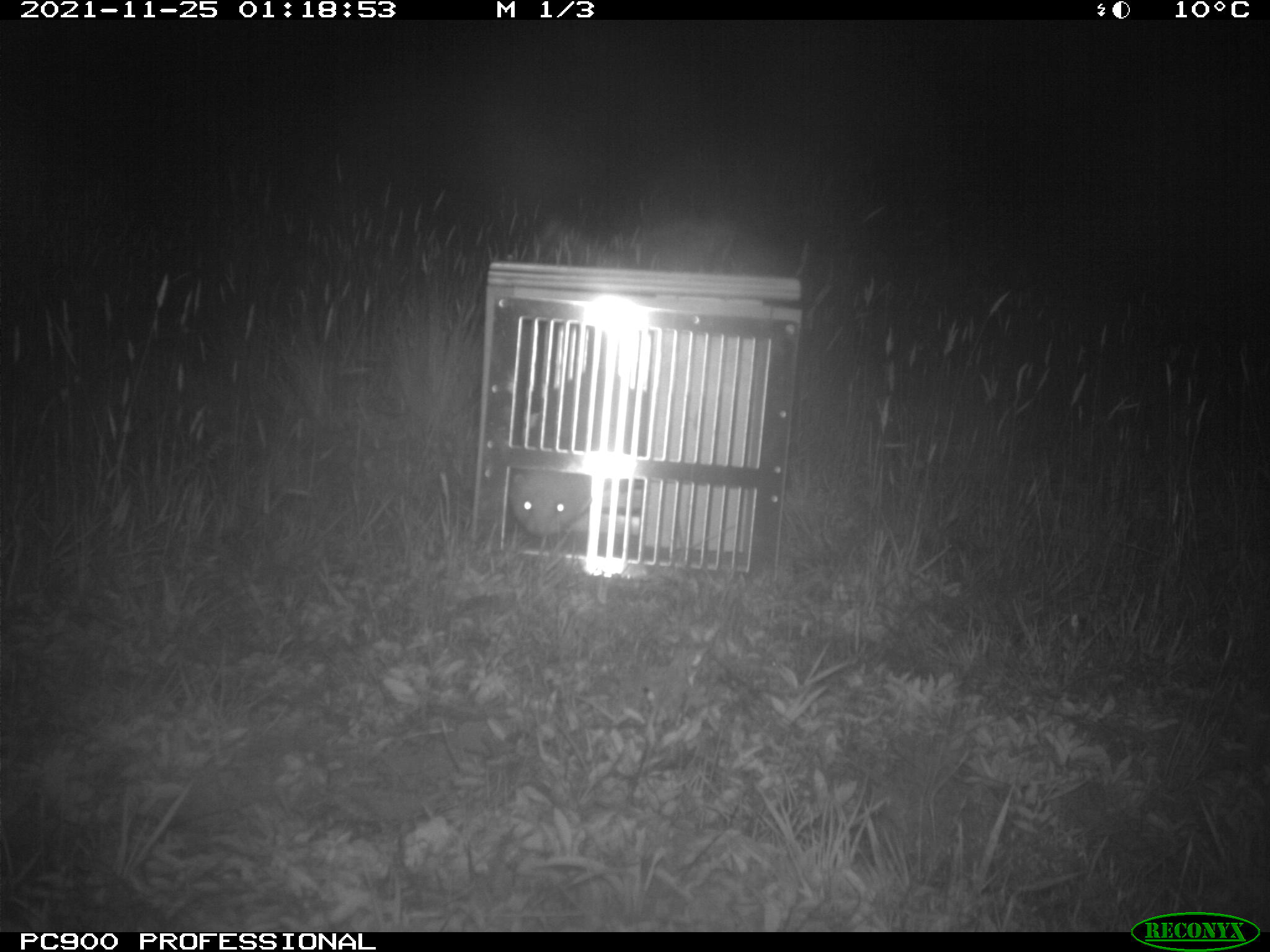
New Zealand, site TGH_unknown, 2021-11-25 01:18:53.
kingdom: Animalia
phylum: Chordata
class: Mammalia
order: Carnivora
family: Mustelidae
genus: Mustela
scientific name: Mustela furo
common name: ferret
Ferret (Mustela furo).